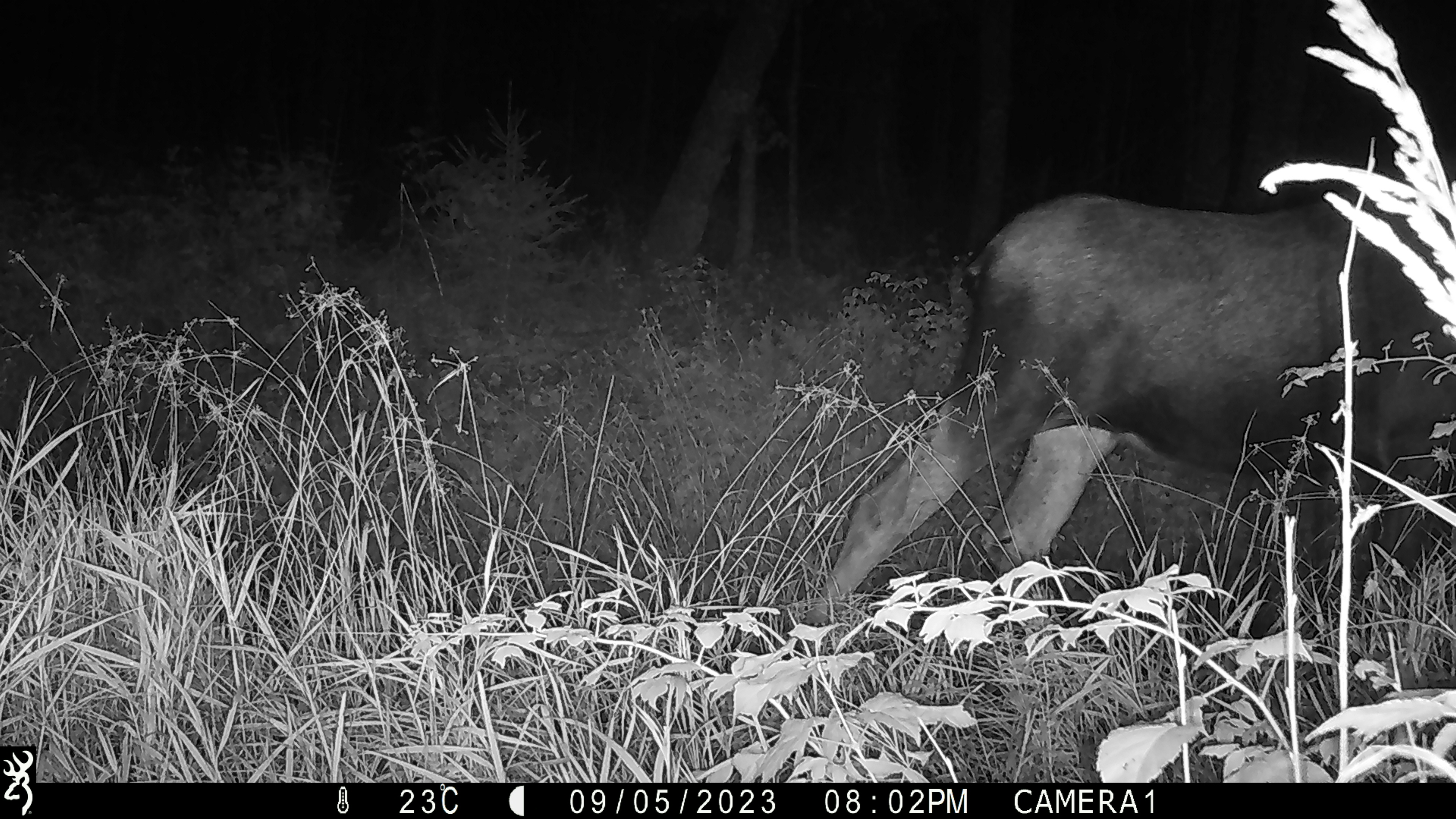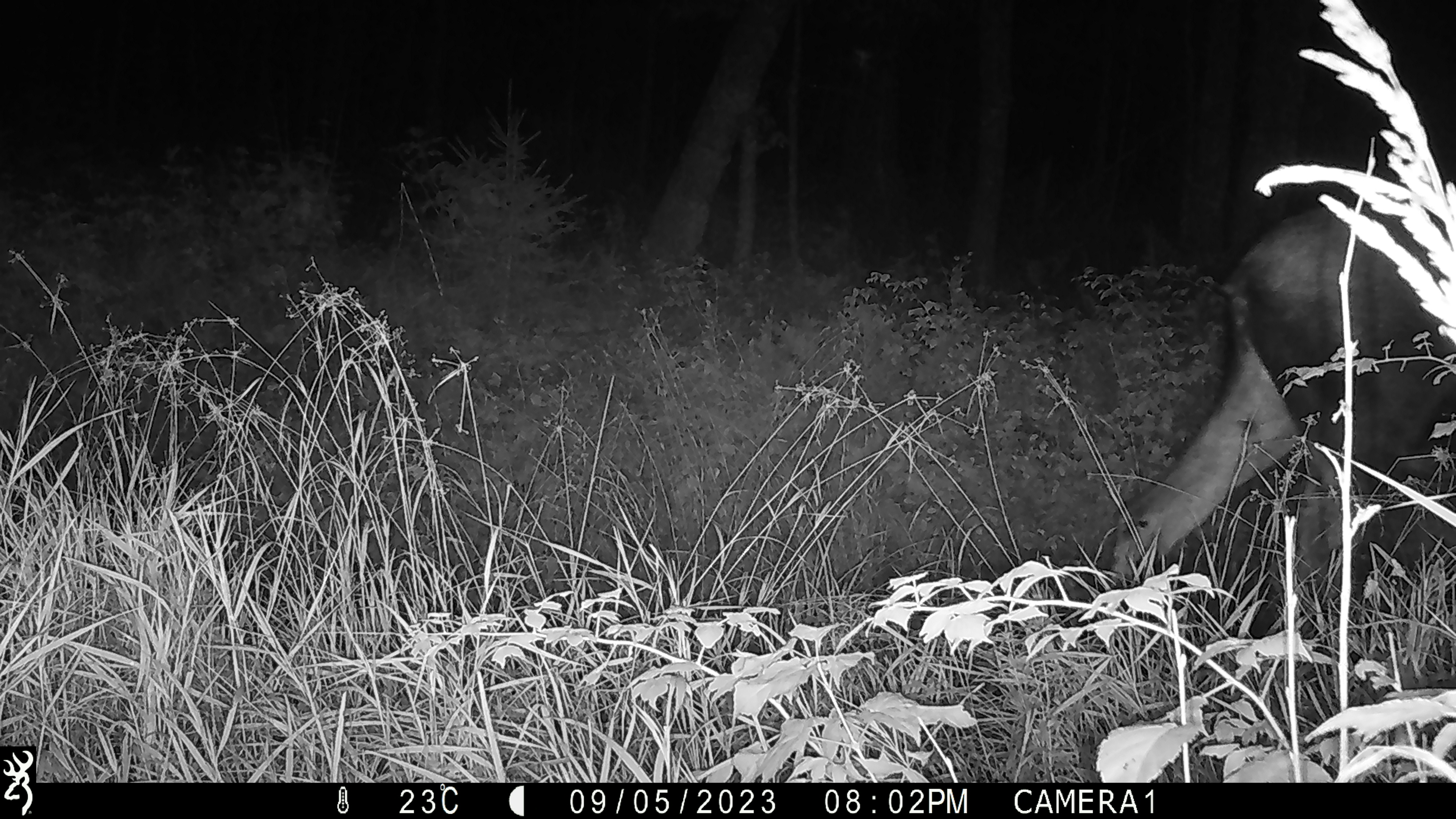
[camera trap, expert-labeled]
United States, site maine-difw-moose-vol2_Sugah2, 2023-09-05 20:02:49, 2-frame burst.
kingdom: Animalia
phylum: Chordata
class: Mammalia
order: Artiodactyla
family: Cervidae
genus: Alces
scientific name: Alces alces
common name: moose